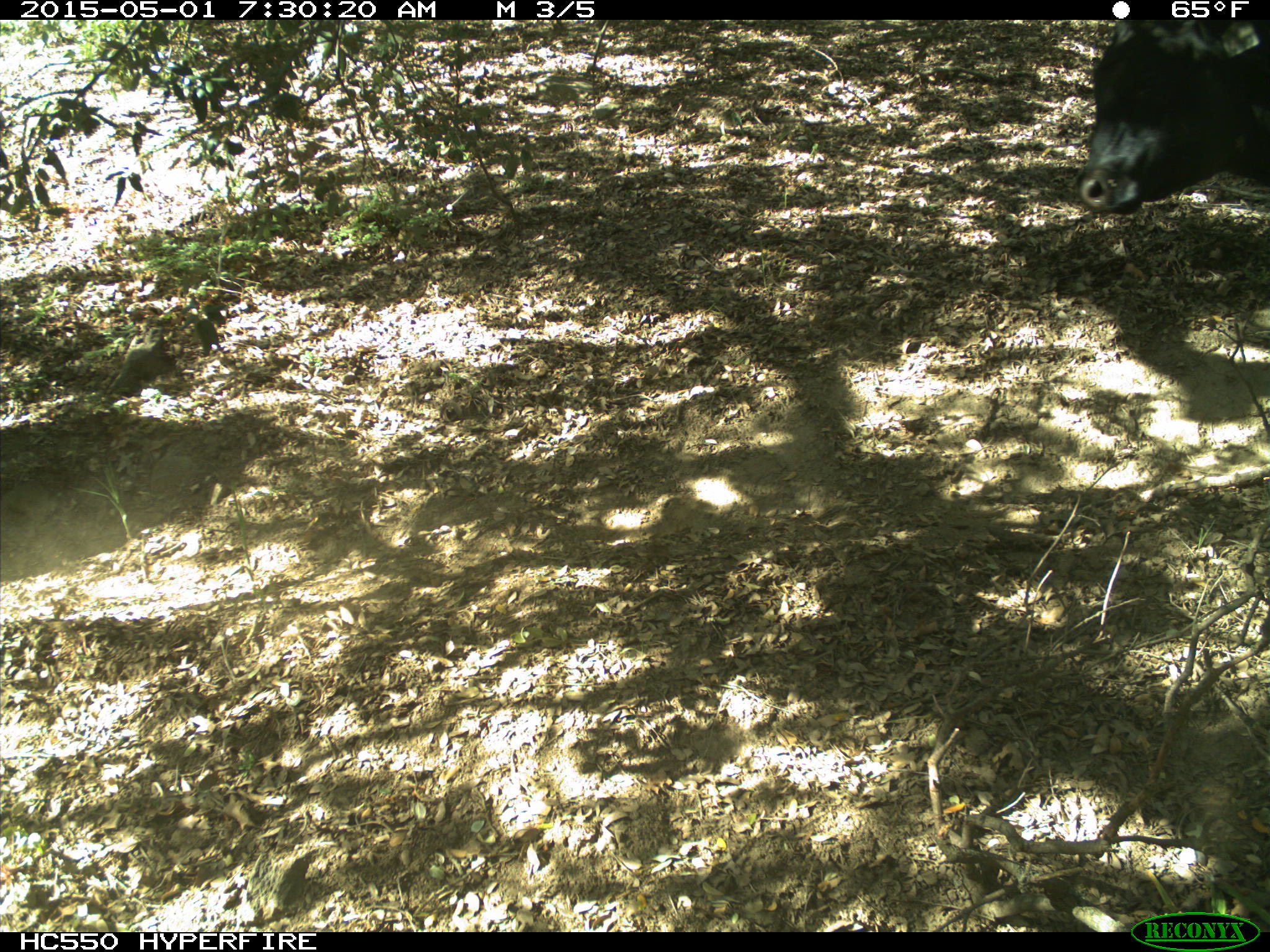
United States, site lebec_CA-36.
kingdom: Animalia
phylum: Chordata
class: Mammalia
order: Artiodactyla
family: Bovidae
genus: Bos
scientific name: Bos taurus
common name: domestic cow